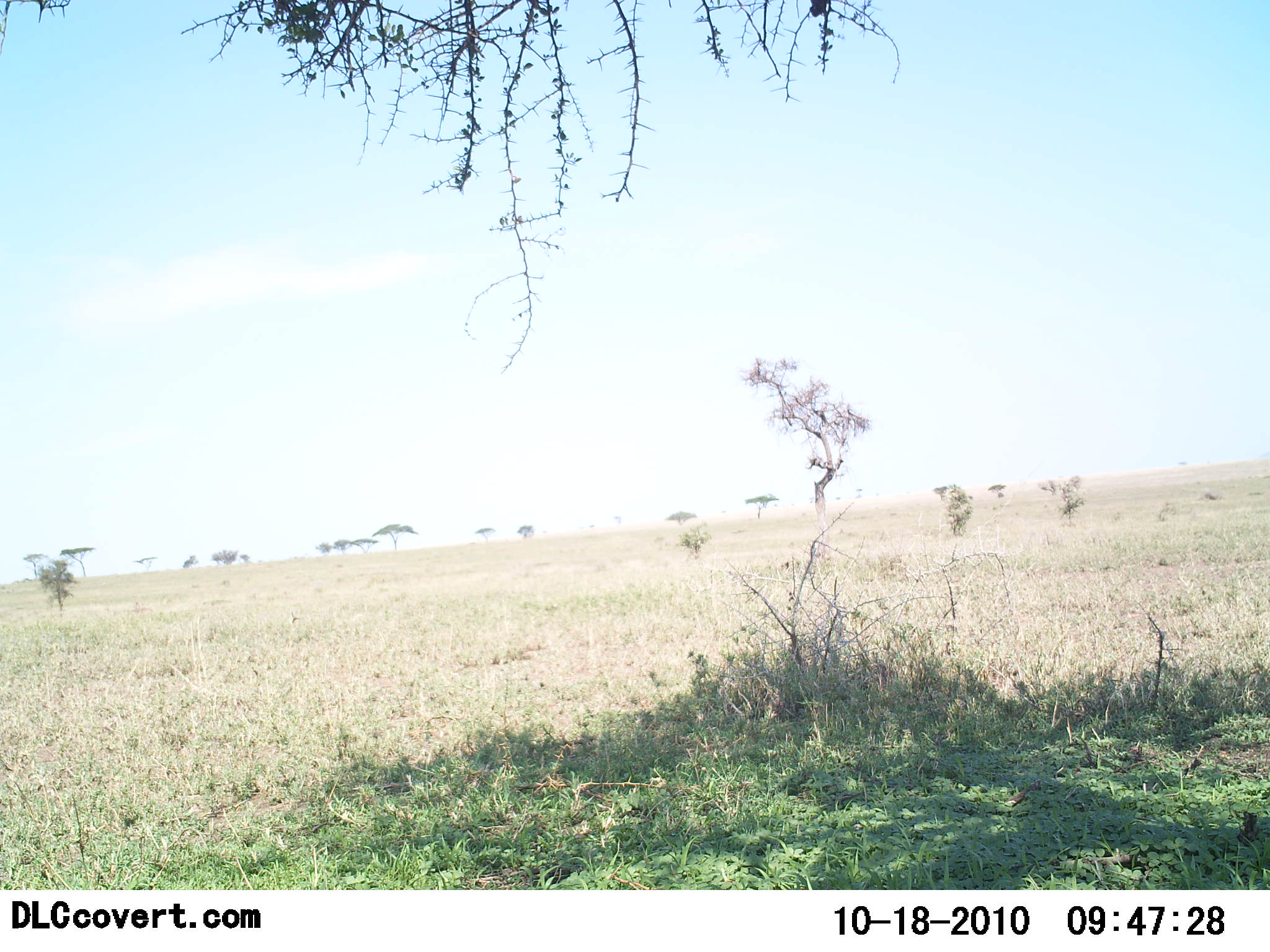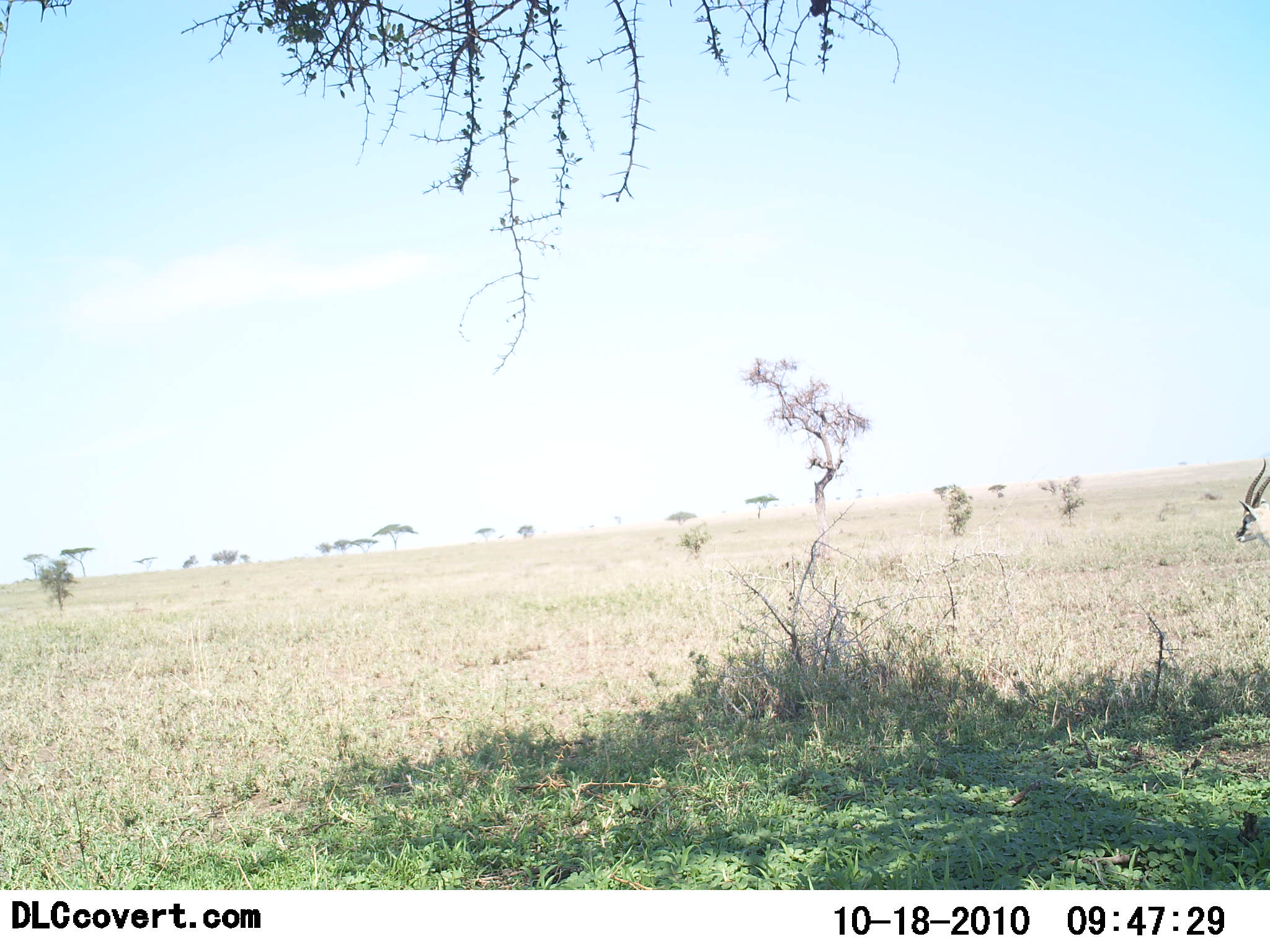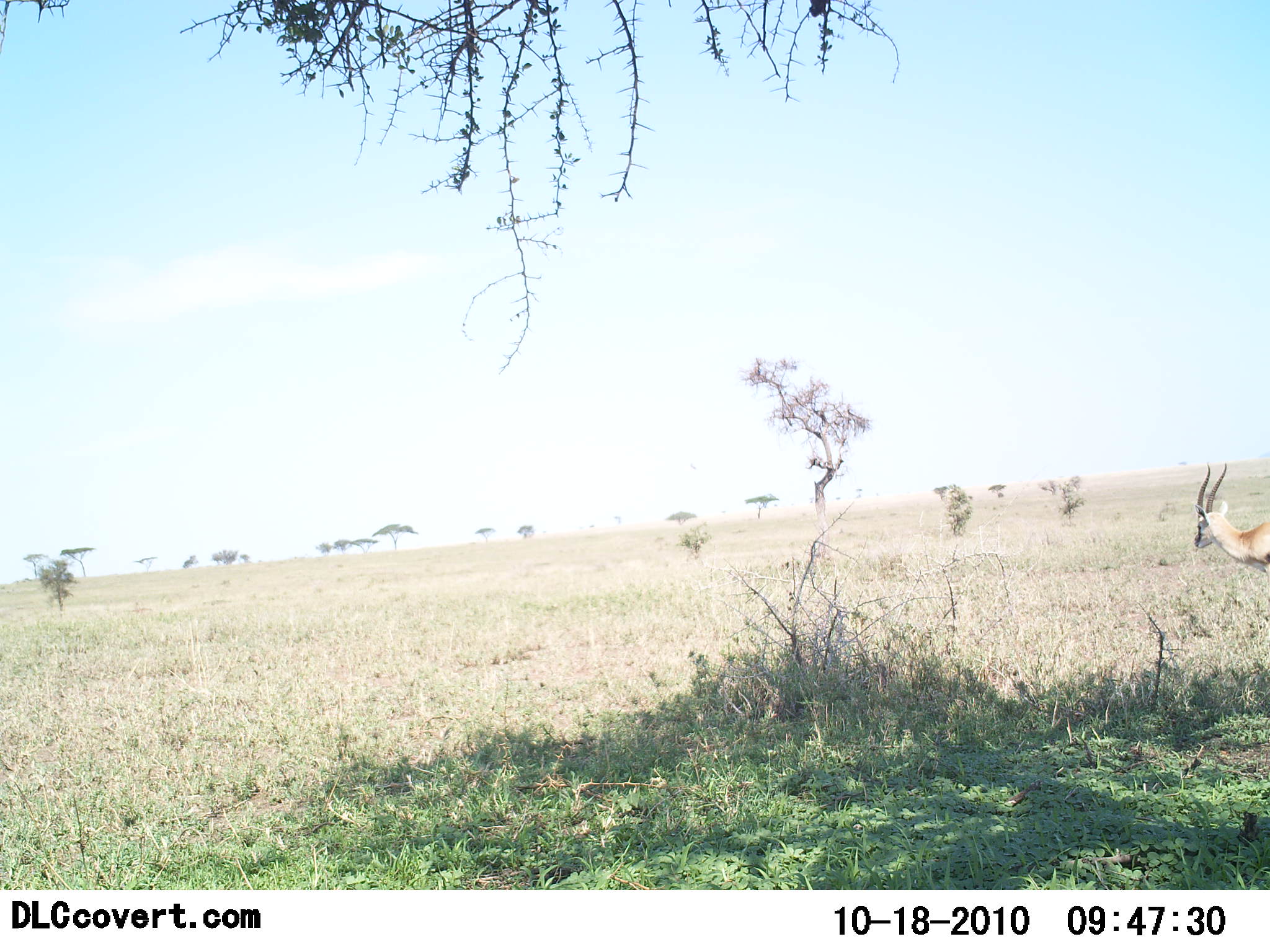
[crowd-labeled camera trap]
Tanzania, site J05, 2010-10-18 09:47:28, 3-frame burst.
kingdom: Animalia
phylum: Chordata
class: Mammalia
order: Artiodactyla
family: Bovidae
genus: Eudorcas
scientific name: Eudorcas thomsonii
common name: thomson's gazelle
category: gazellethomsons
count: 1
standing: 8%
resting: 0%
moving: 92%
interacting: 0%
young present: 0%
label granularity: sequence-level